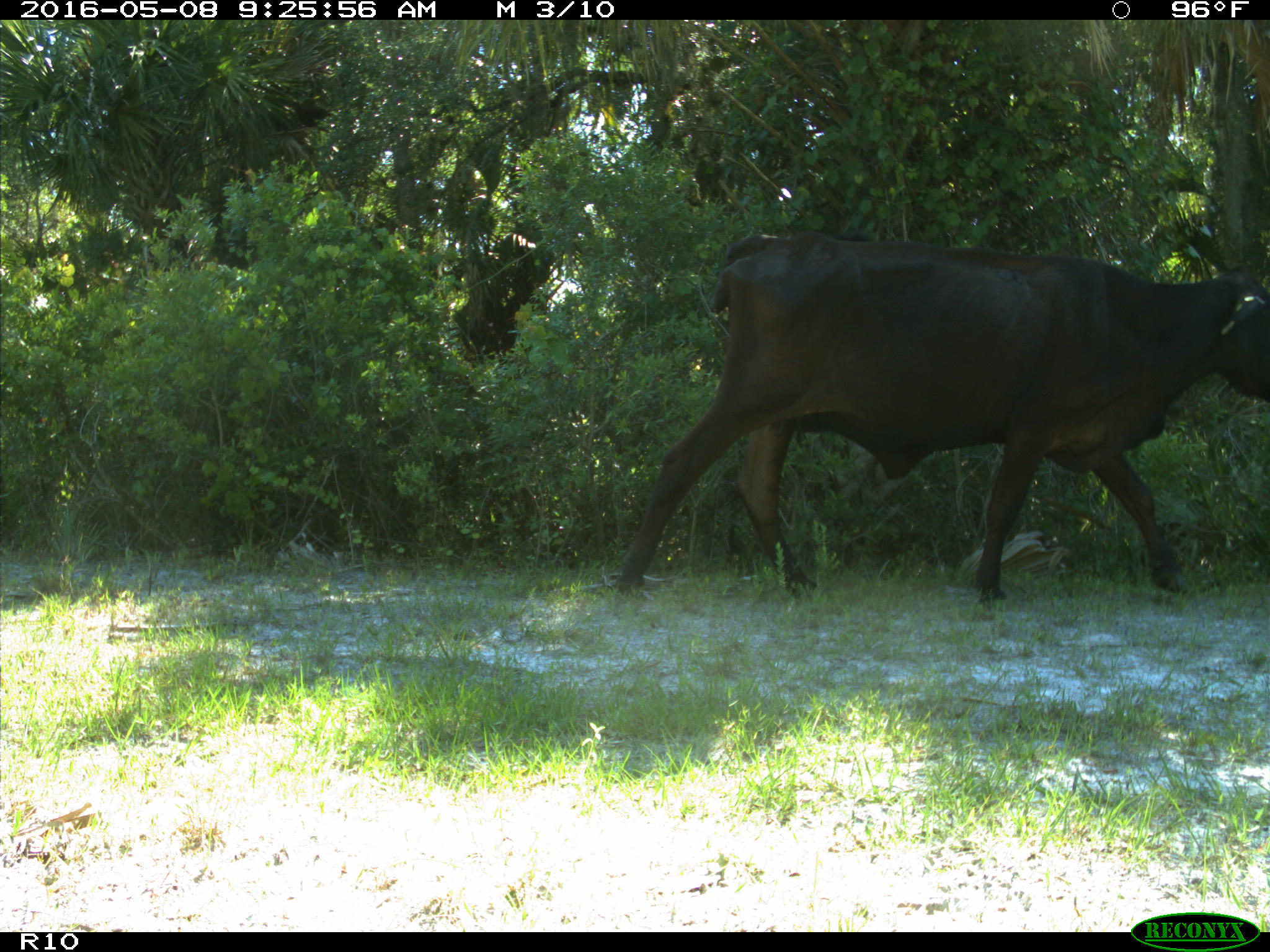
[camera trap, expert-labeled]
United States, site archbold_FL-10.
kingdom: Animalia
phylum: Chordata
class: Mammalia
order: Artiodactyla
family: Bovidae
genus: Bos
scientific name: Bos taurus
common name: domestic cow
Bos taurus (domestic cow).